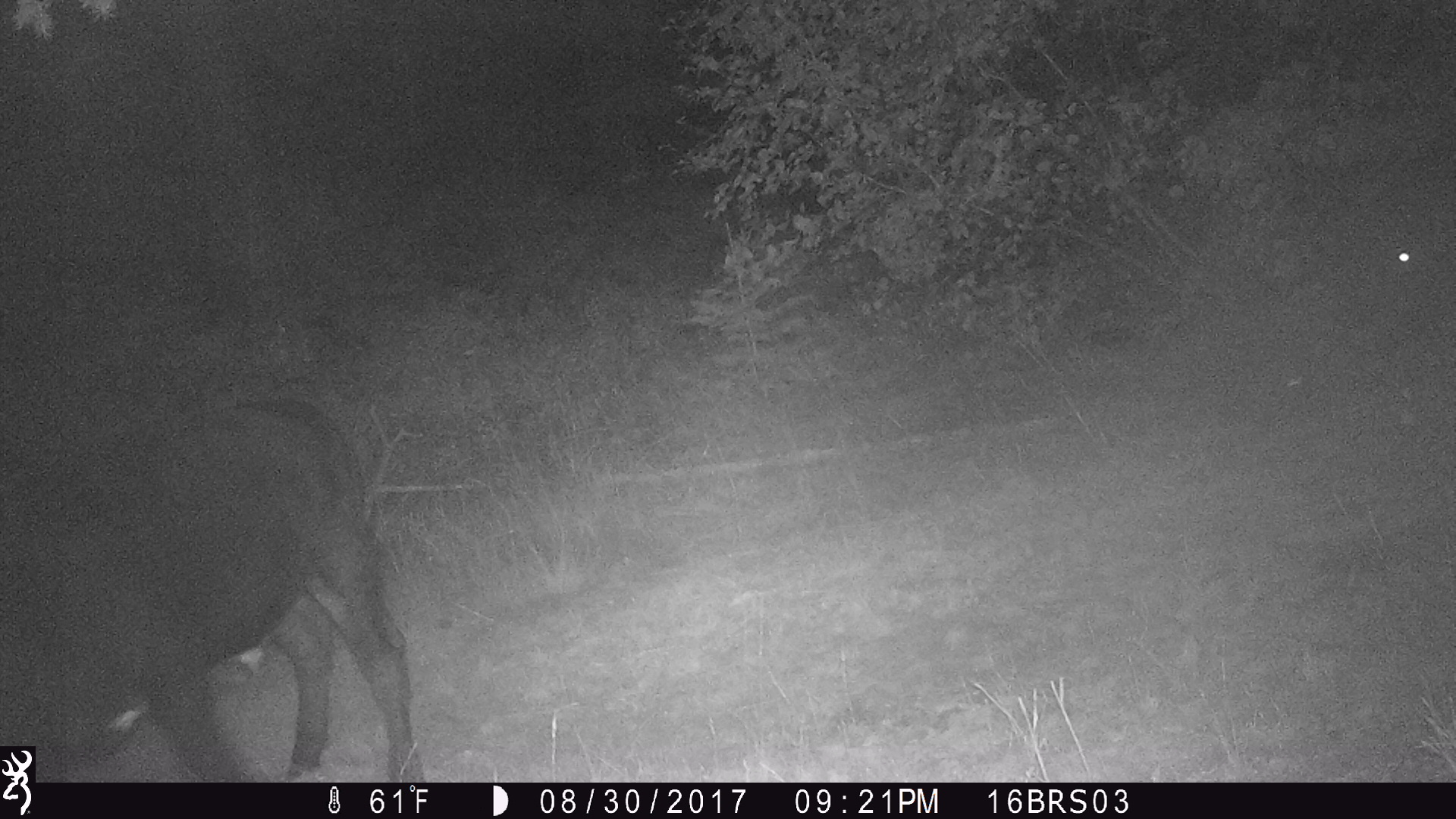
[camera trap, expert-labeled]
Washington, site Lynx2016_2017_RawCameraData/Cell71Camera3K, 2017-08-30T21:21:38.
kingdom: Animalia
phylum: Chordata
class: Mammalia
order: Artiodactyla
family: Bovidae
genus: Bos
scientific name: Bos taurus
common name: domestic cattle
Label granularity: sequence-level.